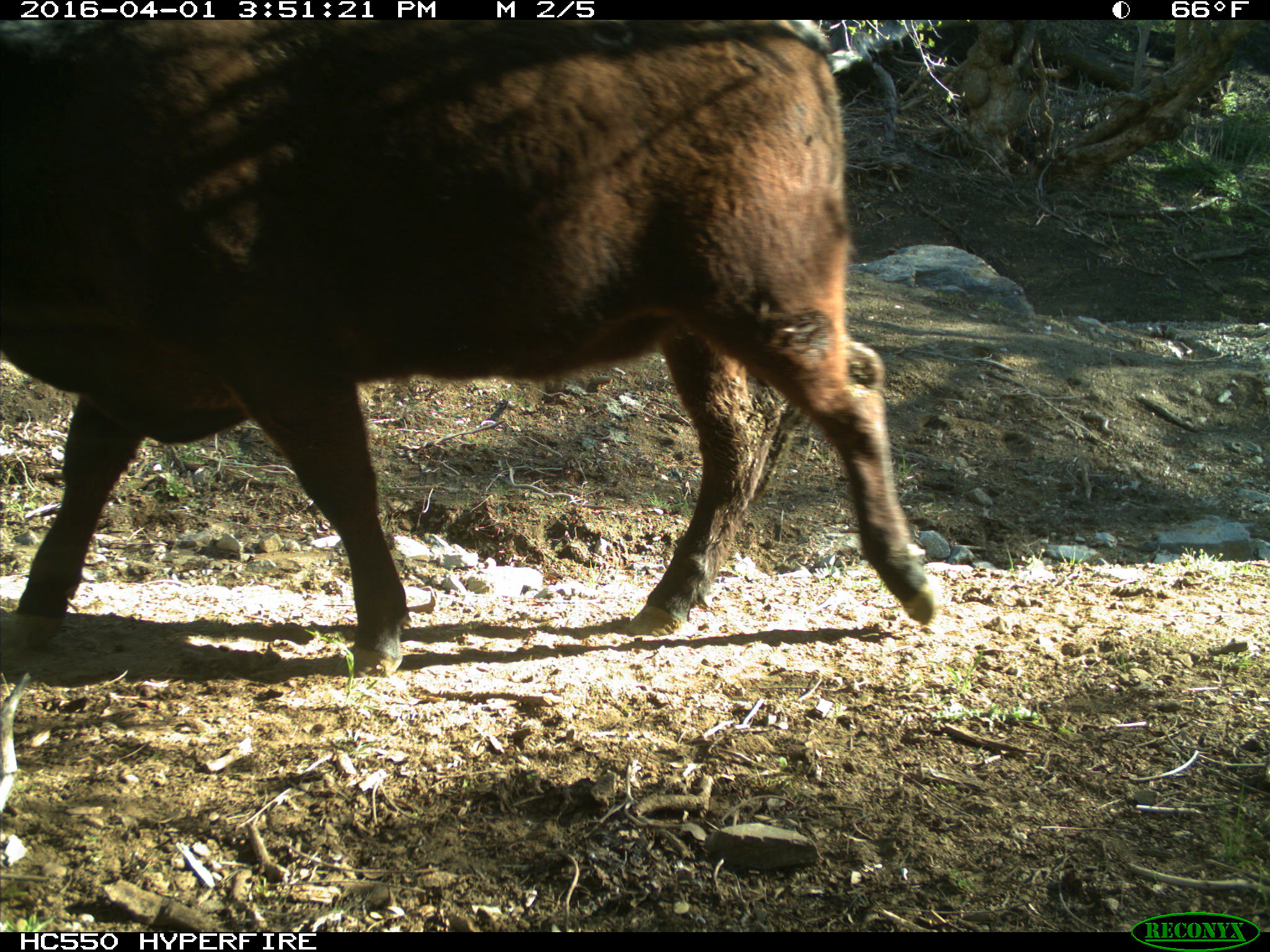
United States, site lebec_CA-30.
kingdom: Animalia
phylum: Chordata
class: Mammalia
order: Artiodactyla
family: Bovidae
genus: Bos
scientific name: Bos taurus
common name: domestic cow